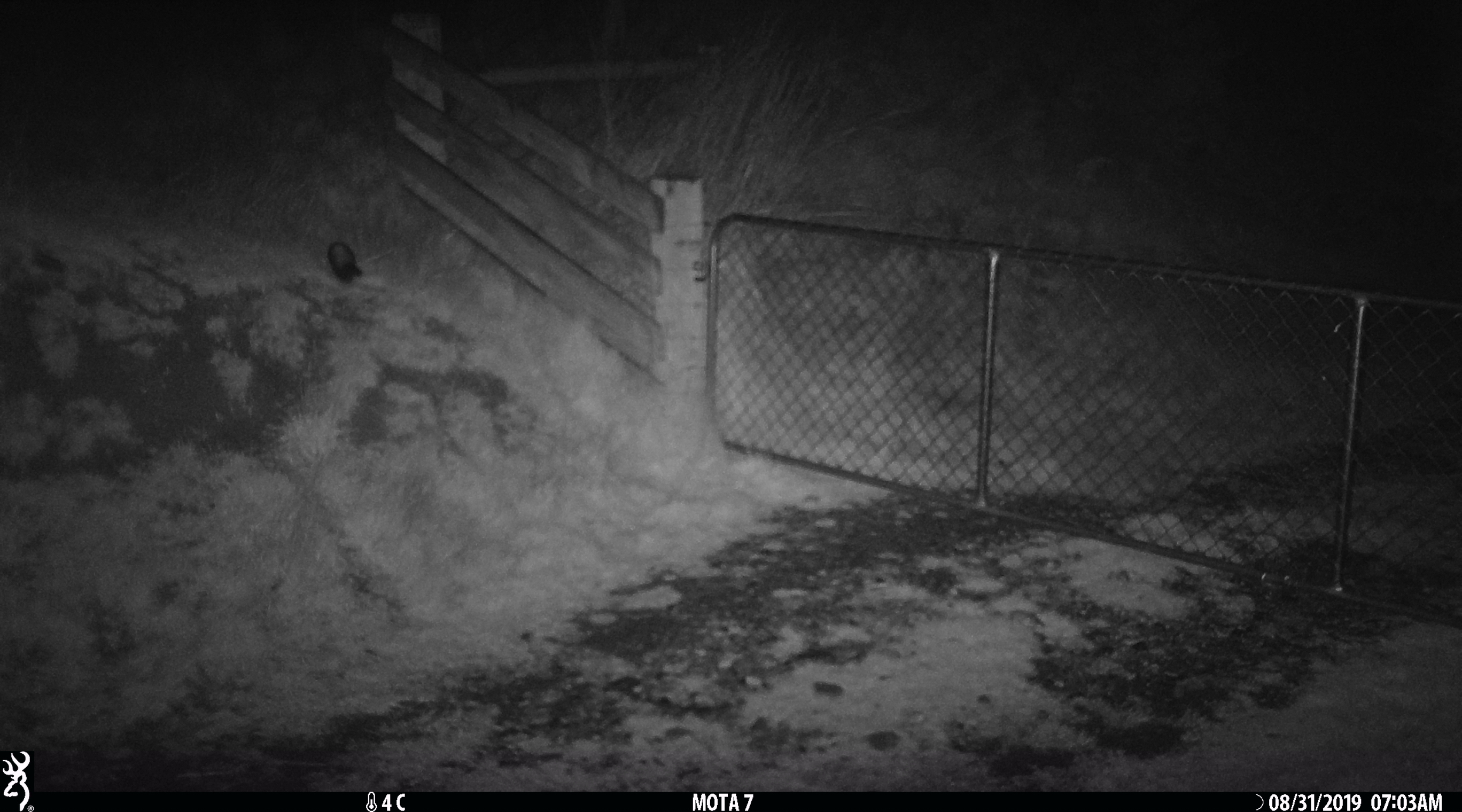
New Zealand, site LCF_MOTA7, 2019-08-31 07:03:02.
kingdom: Animalia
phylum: Chordata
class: Mammalia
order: Carnivora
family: Mustelidae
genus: Mustela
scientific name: Mustela furo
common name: ferret